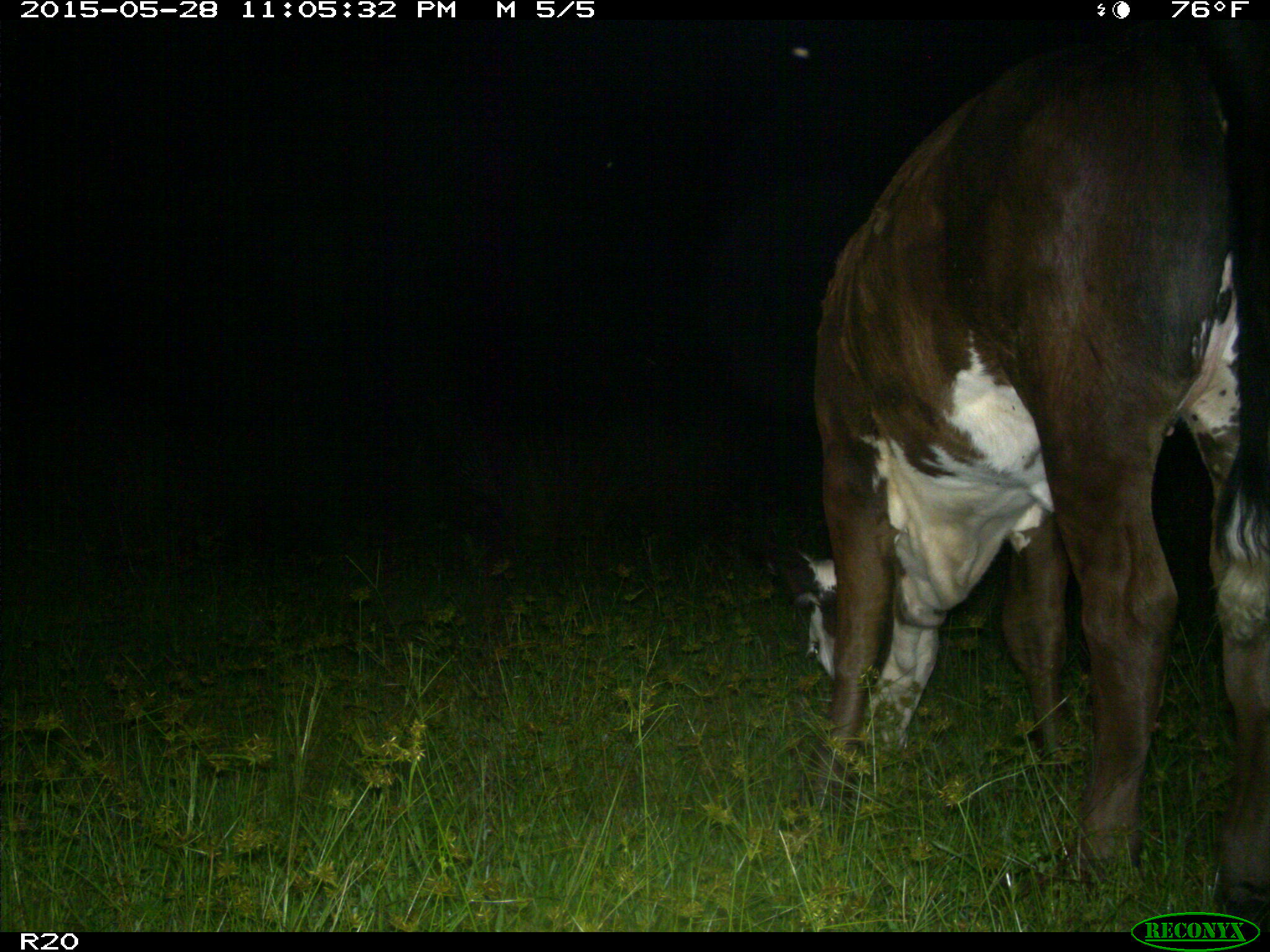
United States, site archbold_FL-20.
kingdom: Animalia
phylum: Chordata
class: Mammalia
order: Artiodactyla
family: Bovidae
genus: Bos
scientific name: Bos taurus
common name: domestic cow